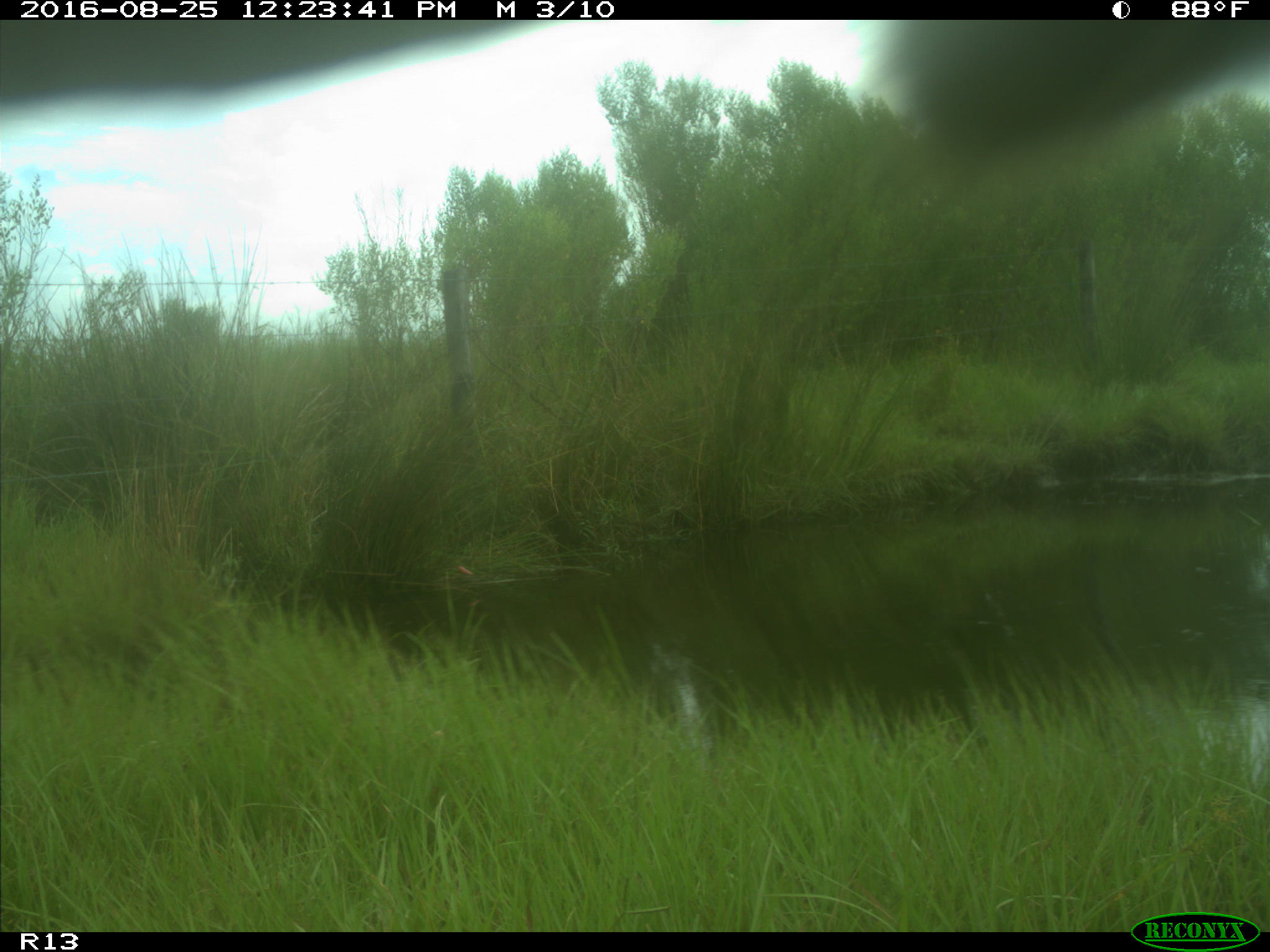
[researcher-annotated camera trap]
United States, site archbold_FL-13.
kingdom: Animalia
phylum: Chordata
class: Mammalia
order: Artiodactyla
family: Bovidae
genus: Bos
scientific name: Bos taurus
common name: domestic cow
Bos taurus (domestic cow).